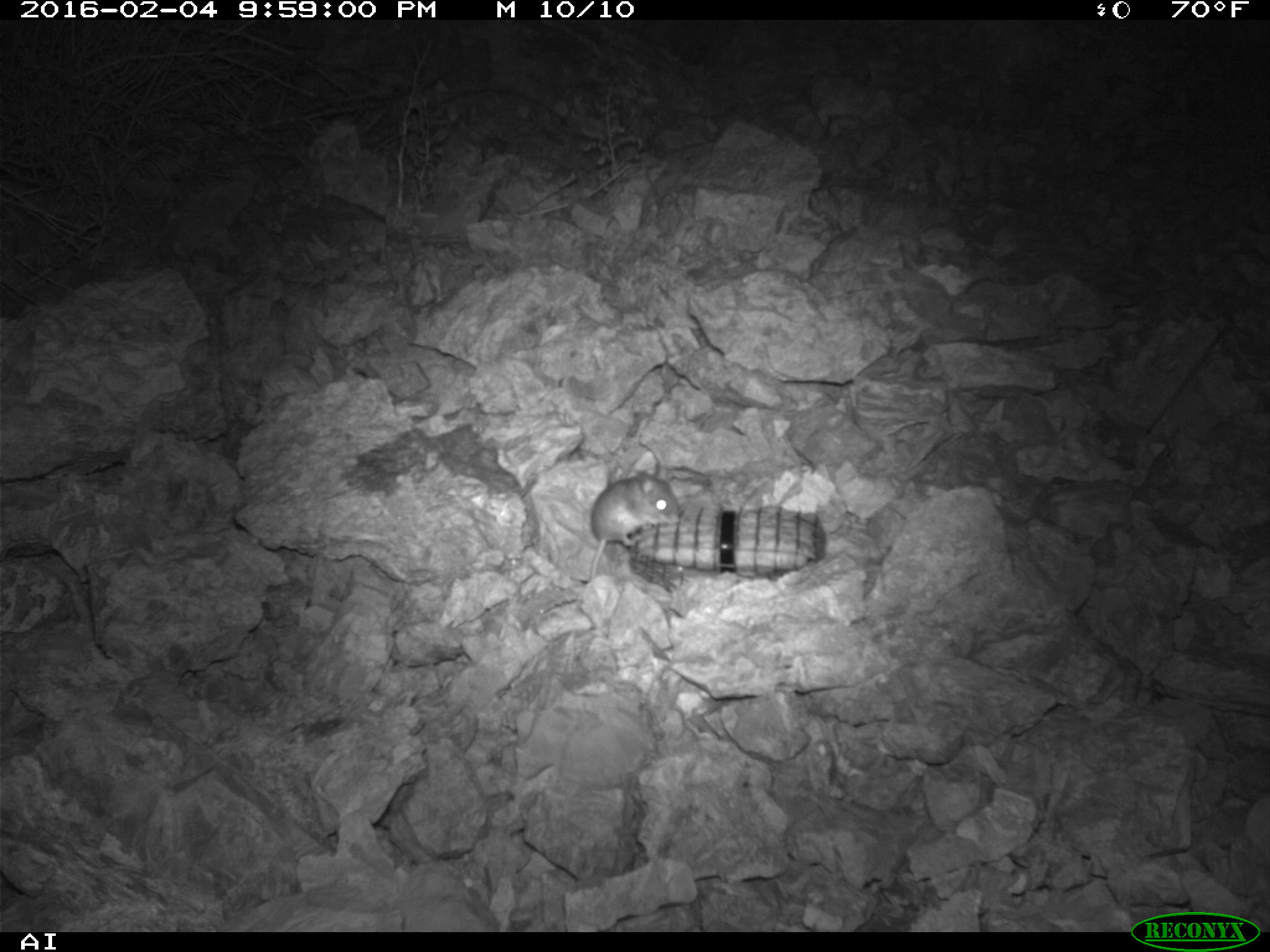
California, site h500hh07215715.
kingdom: Animalia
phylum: Chordata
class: Mammalia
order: Rodentia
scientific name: Rodentia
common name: rodent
Rodent (Rodentia).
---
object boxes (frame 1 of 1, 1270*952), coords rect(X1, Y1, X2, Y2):
rodent: rect(586, 472, 682, 583)